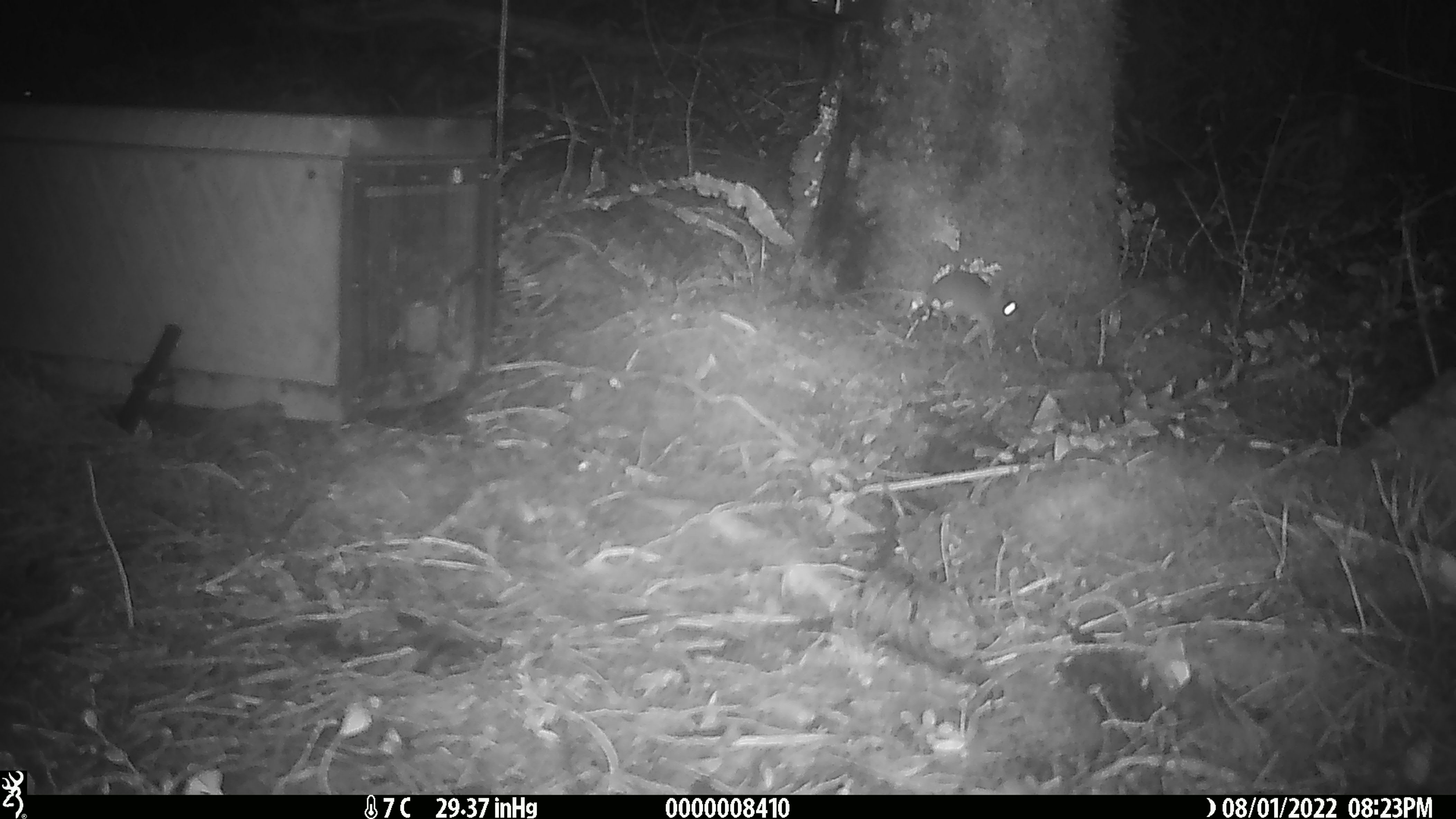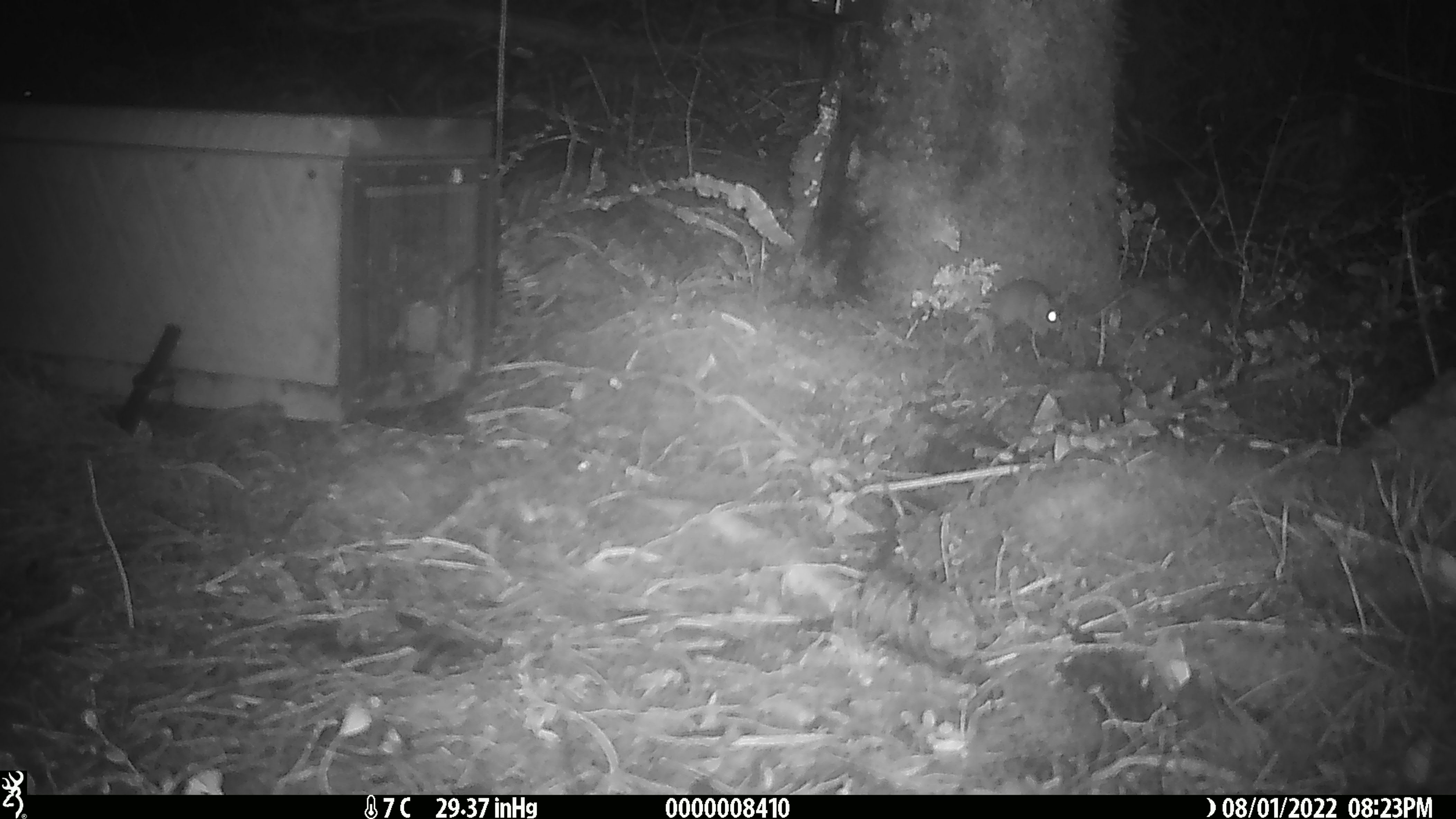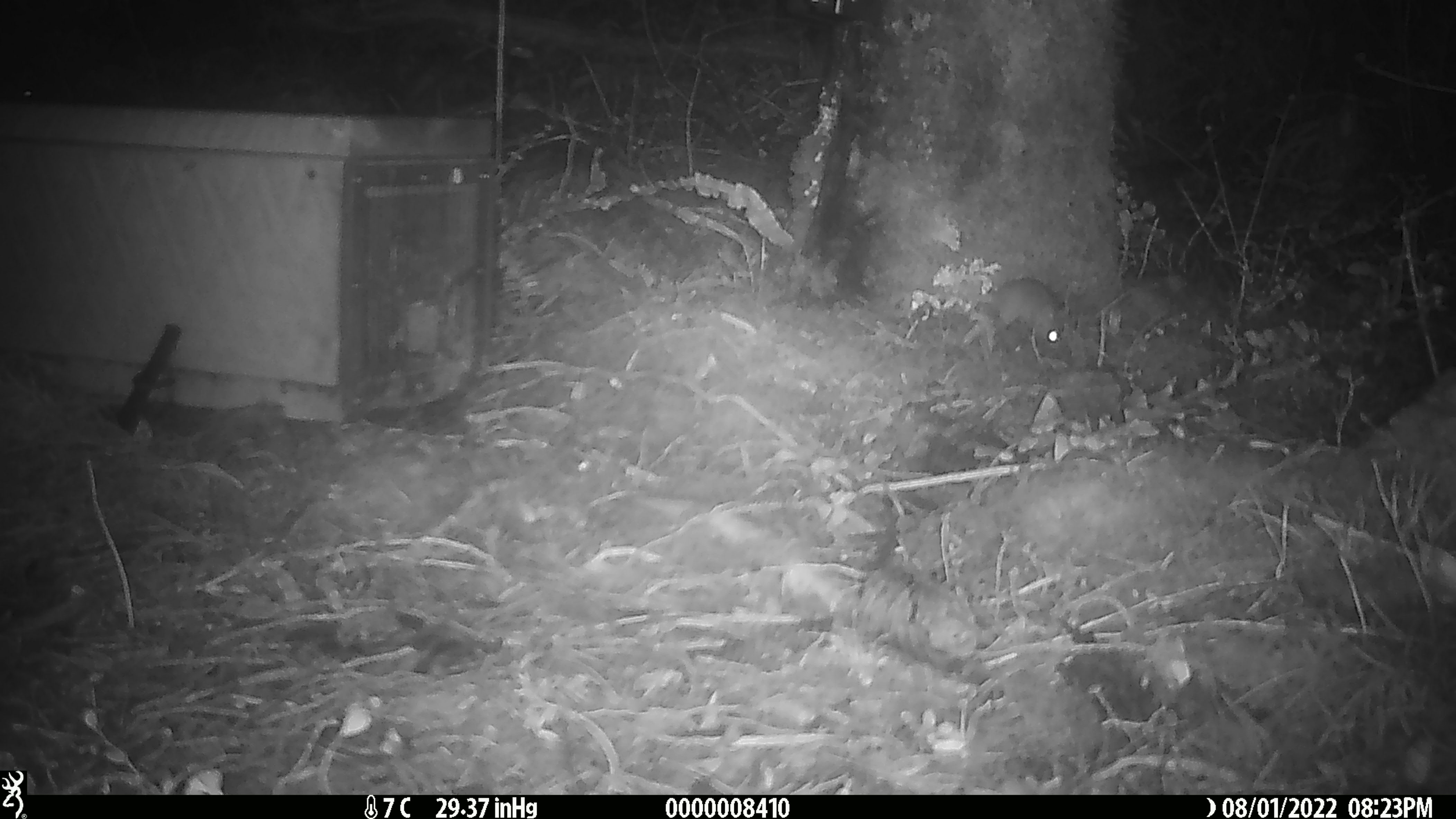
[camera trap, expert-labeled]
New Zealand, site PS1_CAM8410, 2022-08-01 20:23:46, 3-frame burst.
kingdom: Animalia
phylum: Chordata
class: Mammalia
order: Rodentia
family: Muridae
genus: Mus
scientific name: Mus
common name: mouse